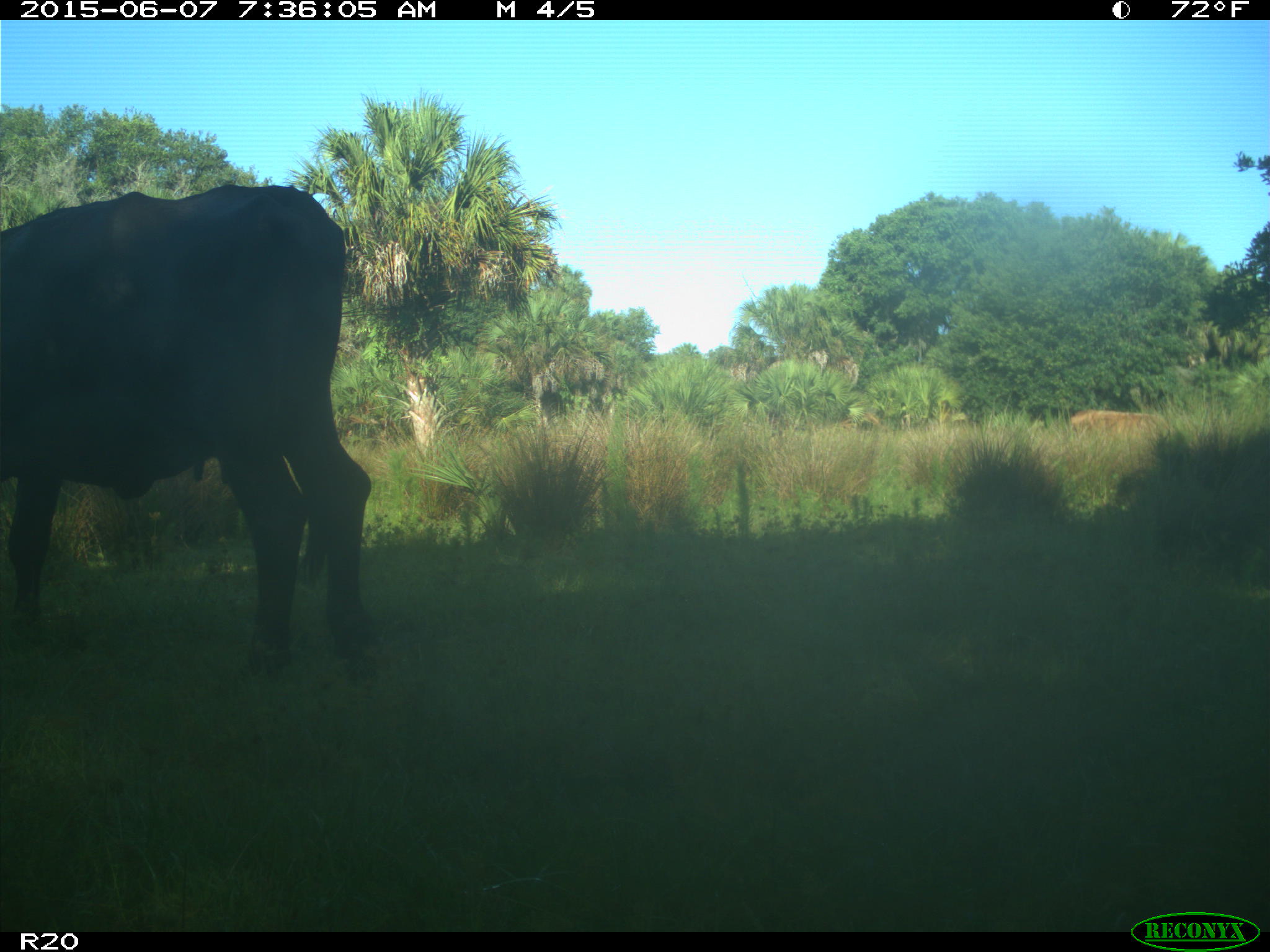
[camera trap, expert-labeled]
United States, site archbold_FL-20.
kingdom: Animalia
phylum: Chordata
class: Mammalia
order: Artiodactyla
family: Bovidae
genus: Bos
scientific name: Bos taurus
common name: domestic cow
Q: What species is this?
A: Bos taurus (domestic cow).